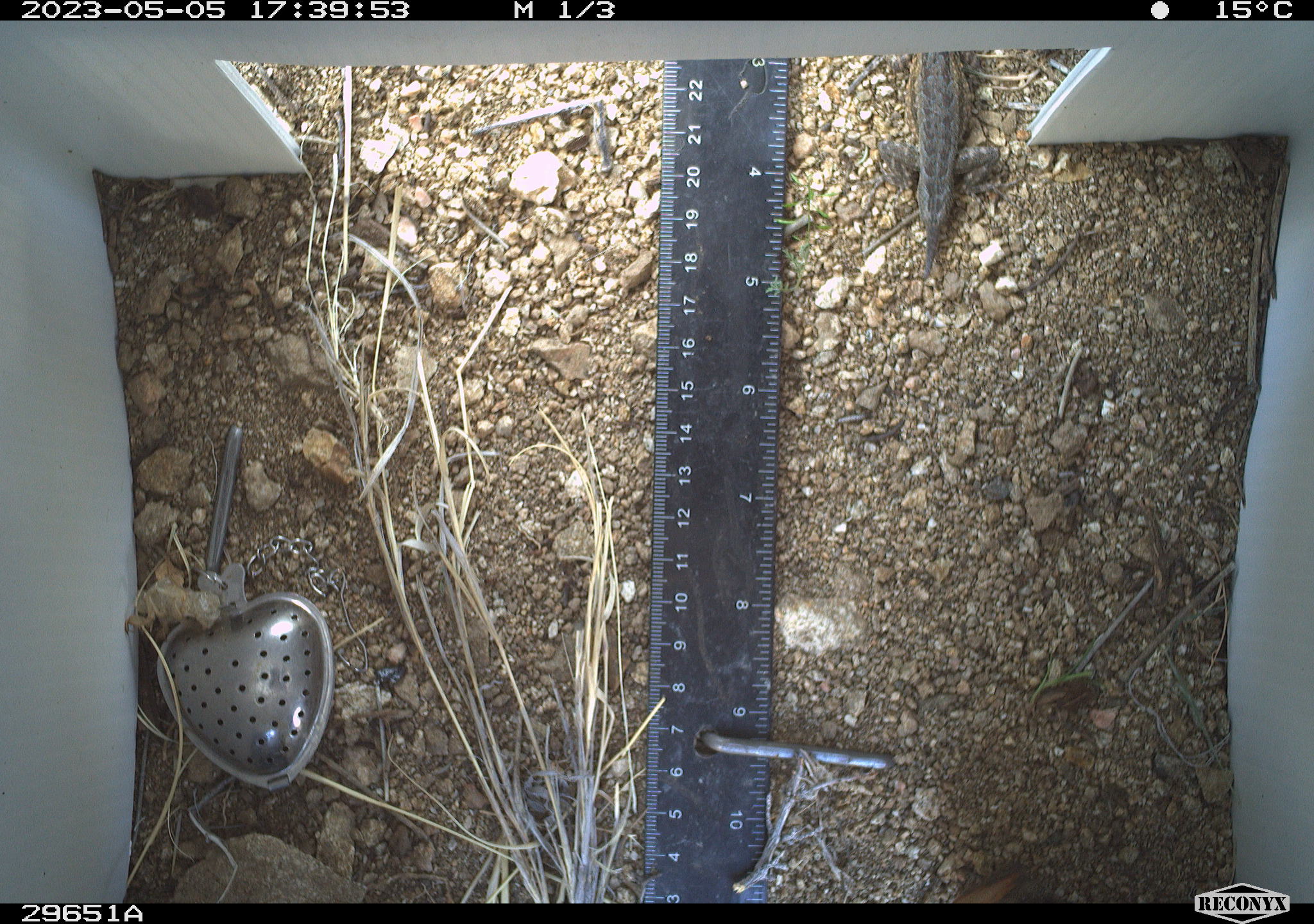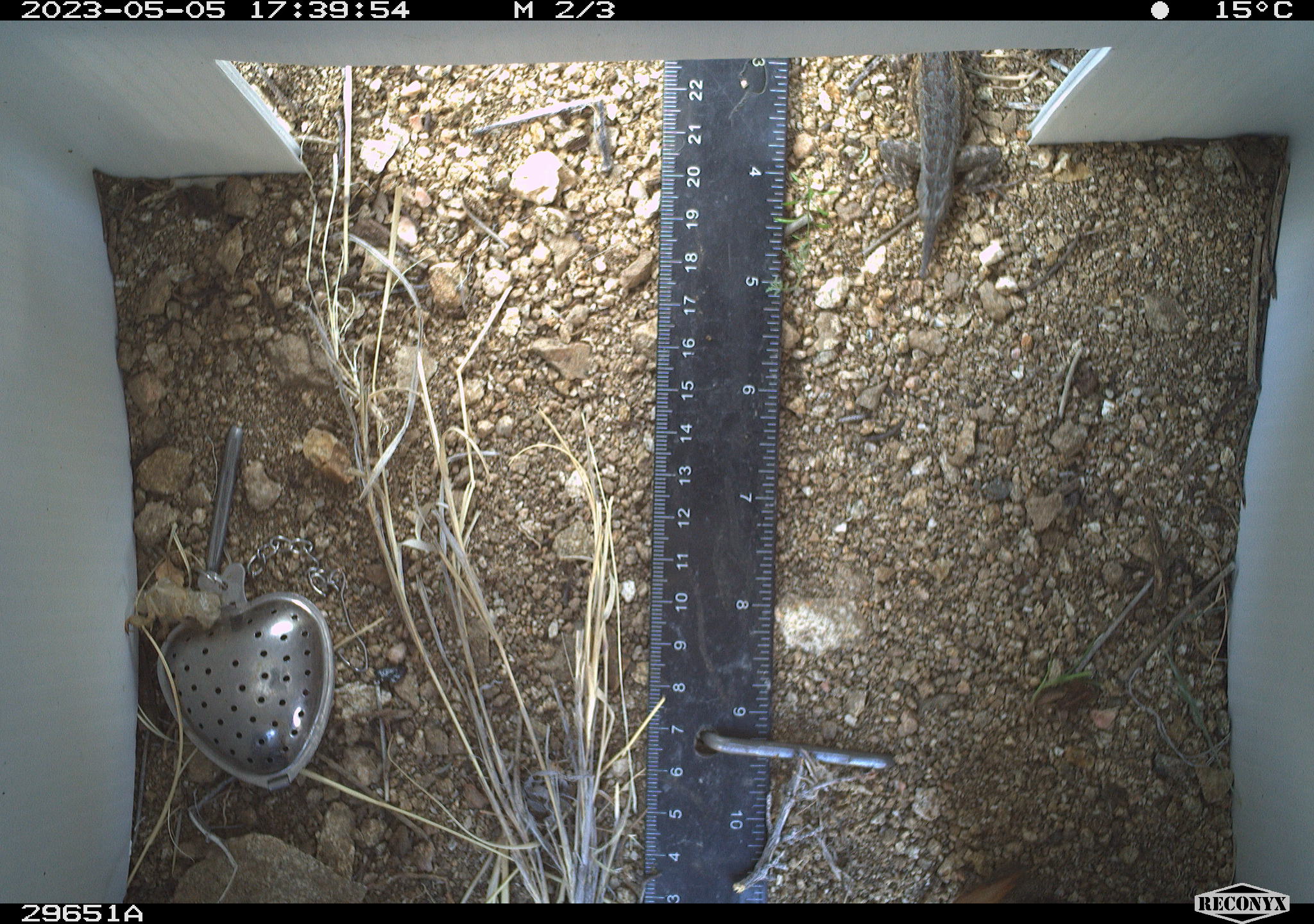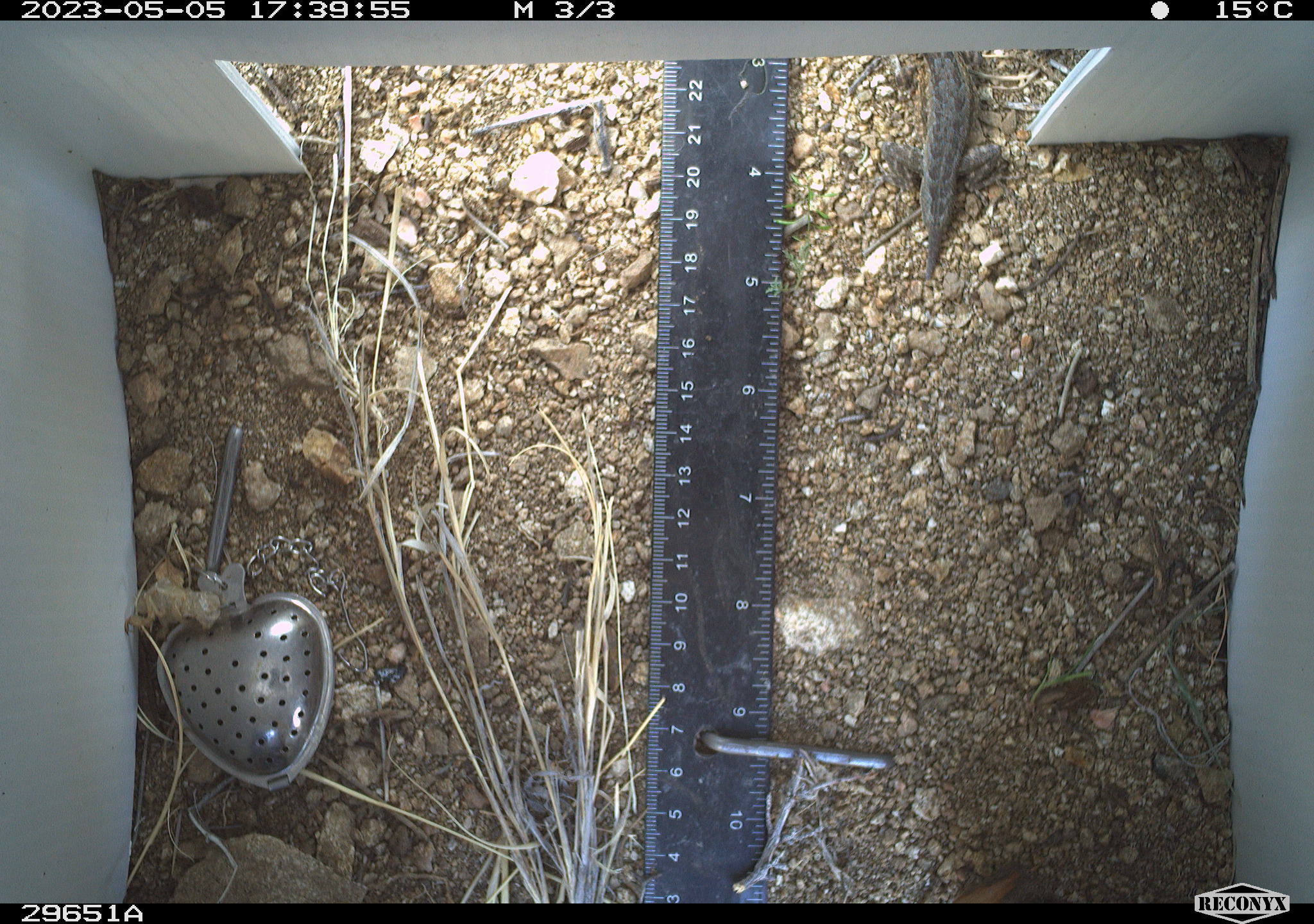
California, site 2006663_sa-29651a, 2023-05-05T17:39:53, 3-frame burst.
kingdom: Animalia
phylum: Chordata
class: Reptilia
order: Squamata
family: Phrynosomatidae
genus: Sceloporus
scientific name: Sceloporus graciosus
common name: common sagebrush lizard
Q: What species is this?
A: Common sagebrush lizard (Sceloporus graciosus).